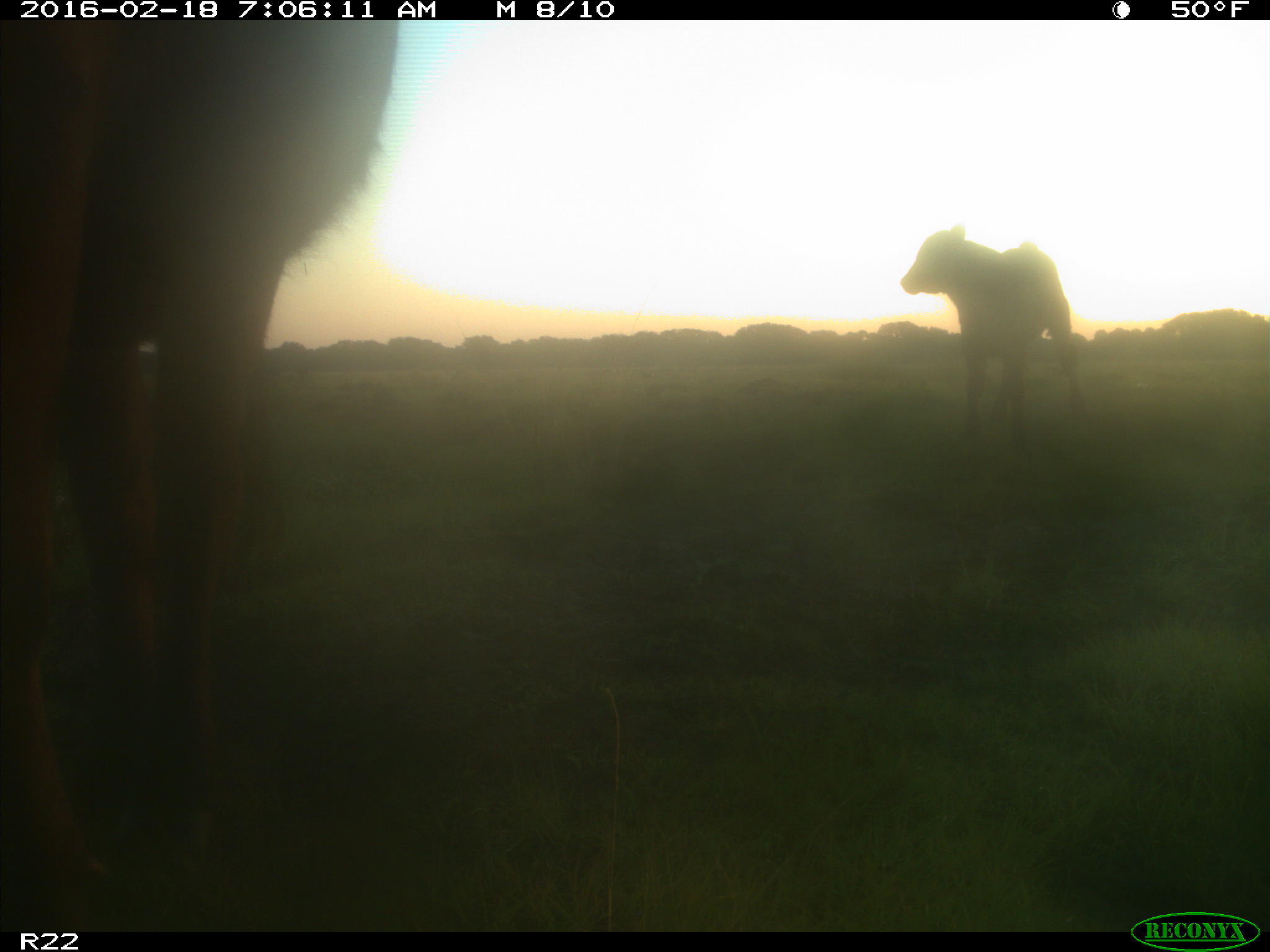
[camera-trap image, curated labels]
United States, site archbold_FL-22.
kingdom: Animalia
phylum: Chordata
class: Mammalia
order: Artiodactyla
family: Bovidae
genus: Bos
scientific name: Bos taurus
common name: domestic cow